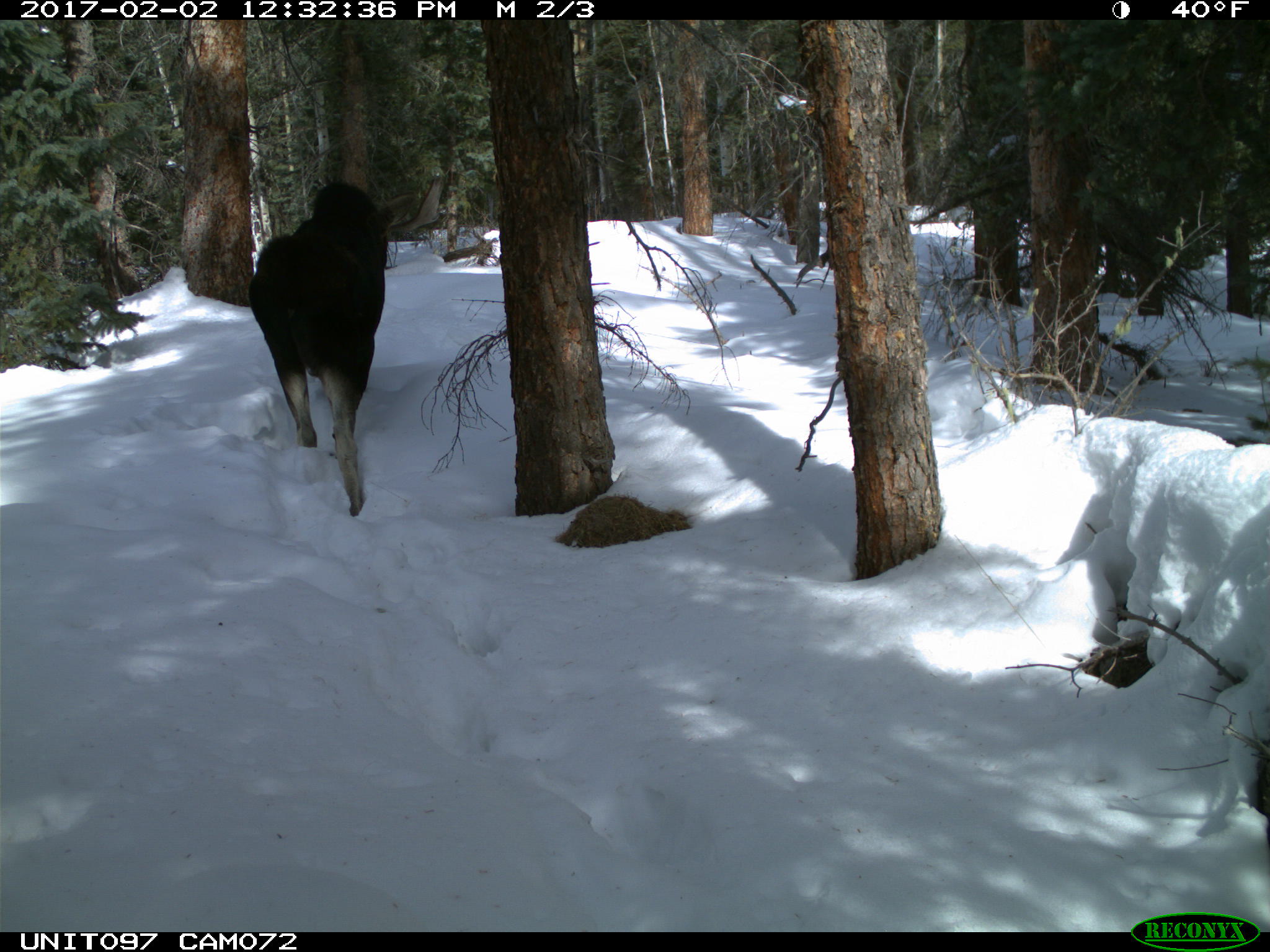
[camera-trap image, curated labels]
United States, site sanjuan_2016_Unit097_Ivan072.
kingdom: Animalia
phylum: Chordata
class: Mammalia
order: Artiodactyla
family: Cervidae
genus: Alces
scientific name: Alces alces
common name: moose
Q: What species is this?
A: Alces alces (moose).